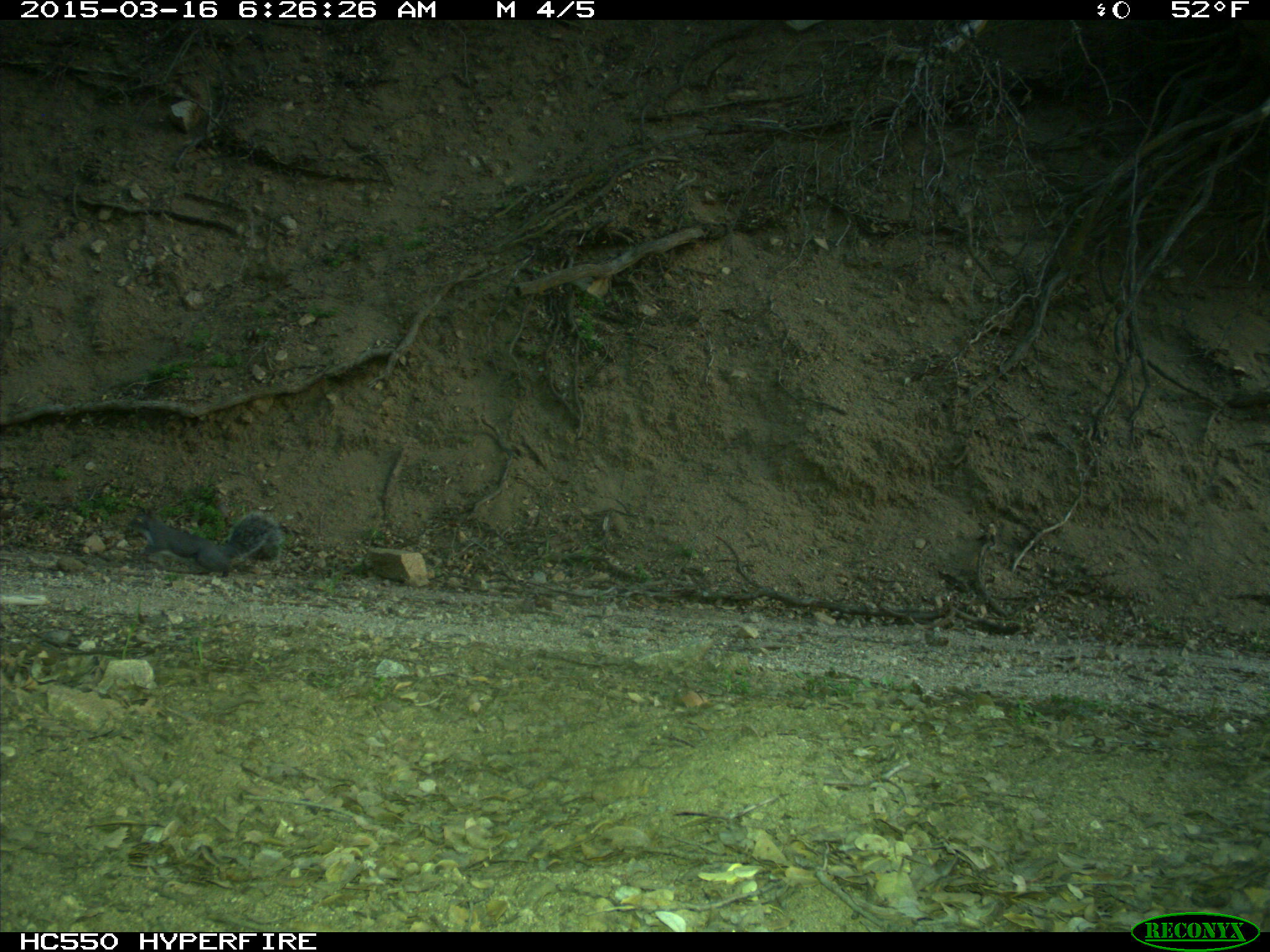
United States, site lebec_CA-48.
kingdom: Animalia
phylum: Chordata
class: Mammalia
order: Rodentia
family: Sciuridae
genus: Sciurus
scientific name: Sciurus carolinensis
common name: eastern gray squirrel